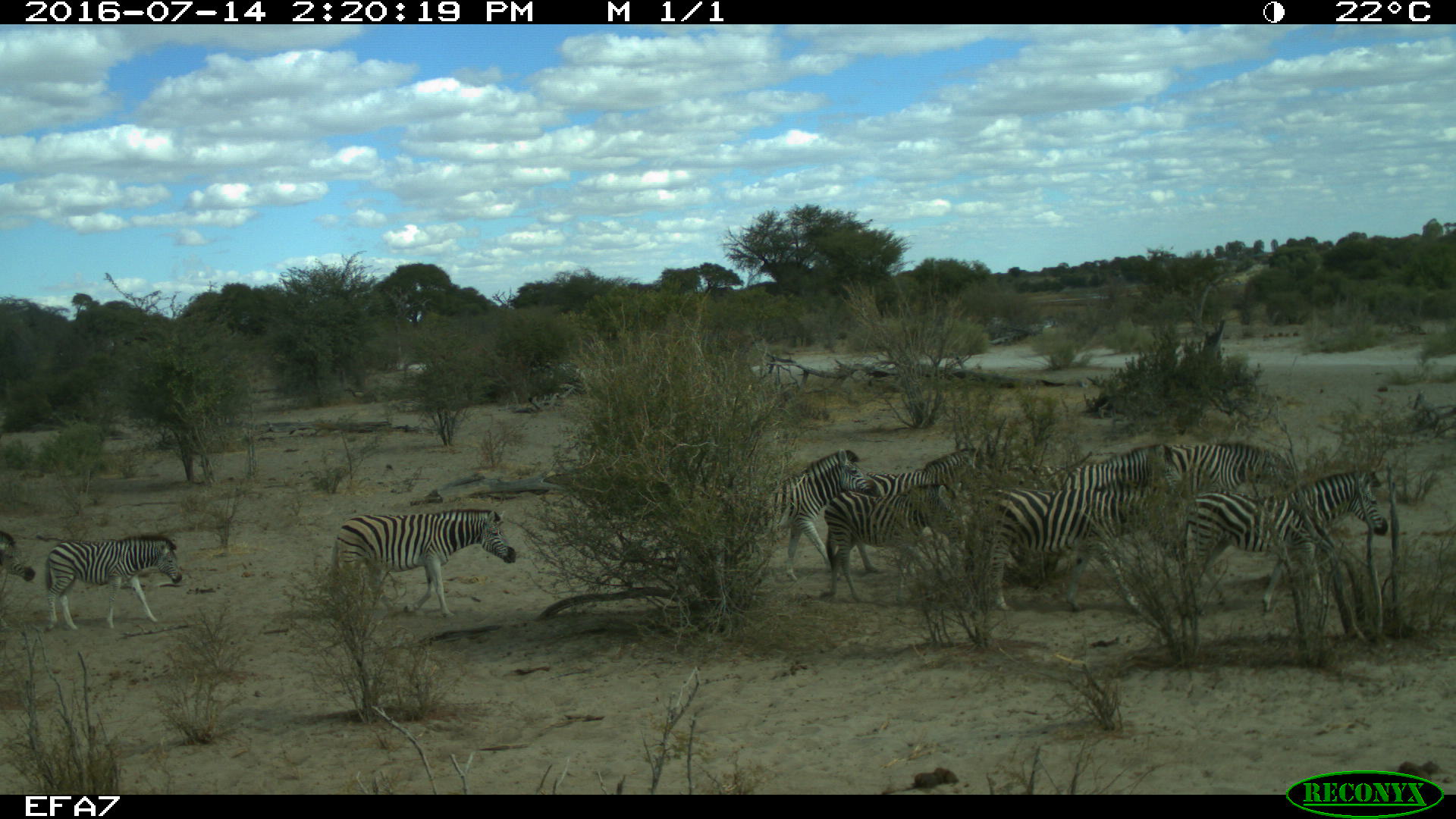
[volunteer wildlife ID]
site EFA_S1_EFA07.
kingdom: Animalia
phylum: Chordata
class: Mammalia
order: Perissodactyla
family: Equidae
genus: Equus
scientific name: Equus quagga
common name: plains zebra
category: zebraplains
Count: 11-50.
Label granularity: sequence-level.